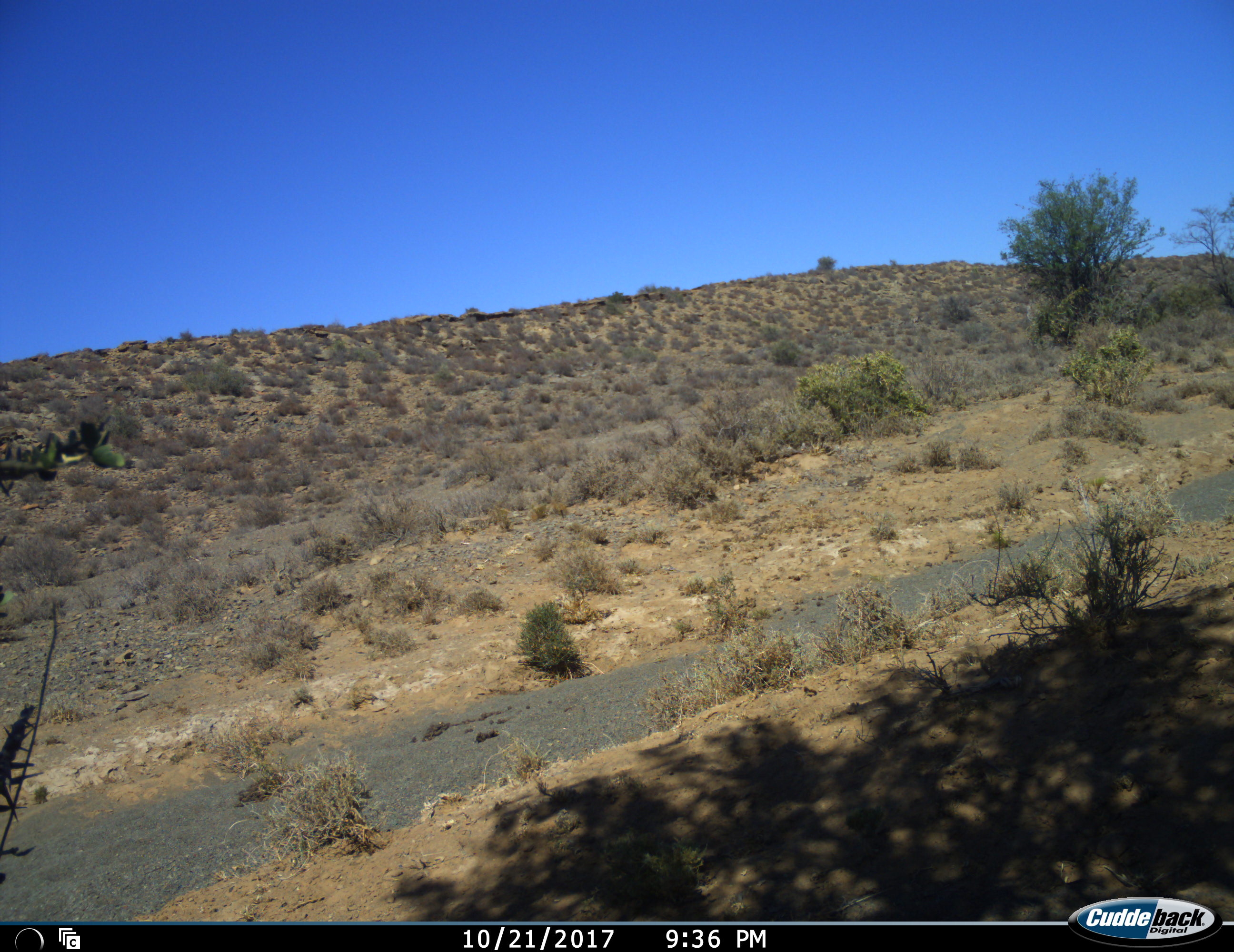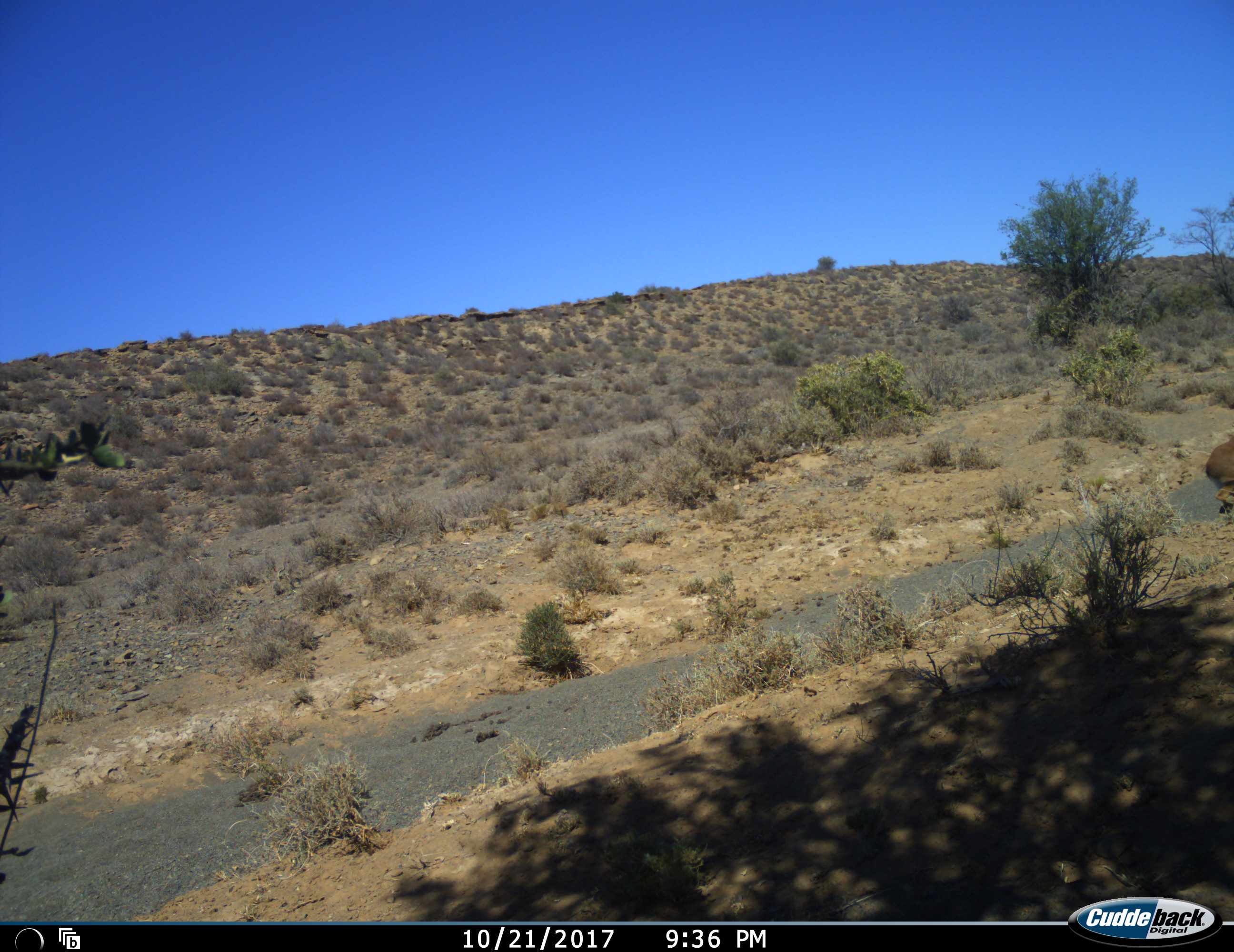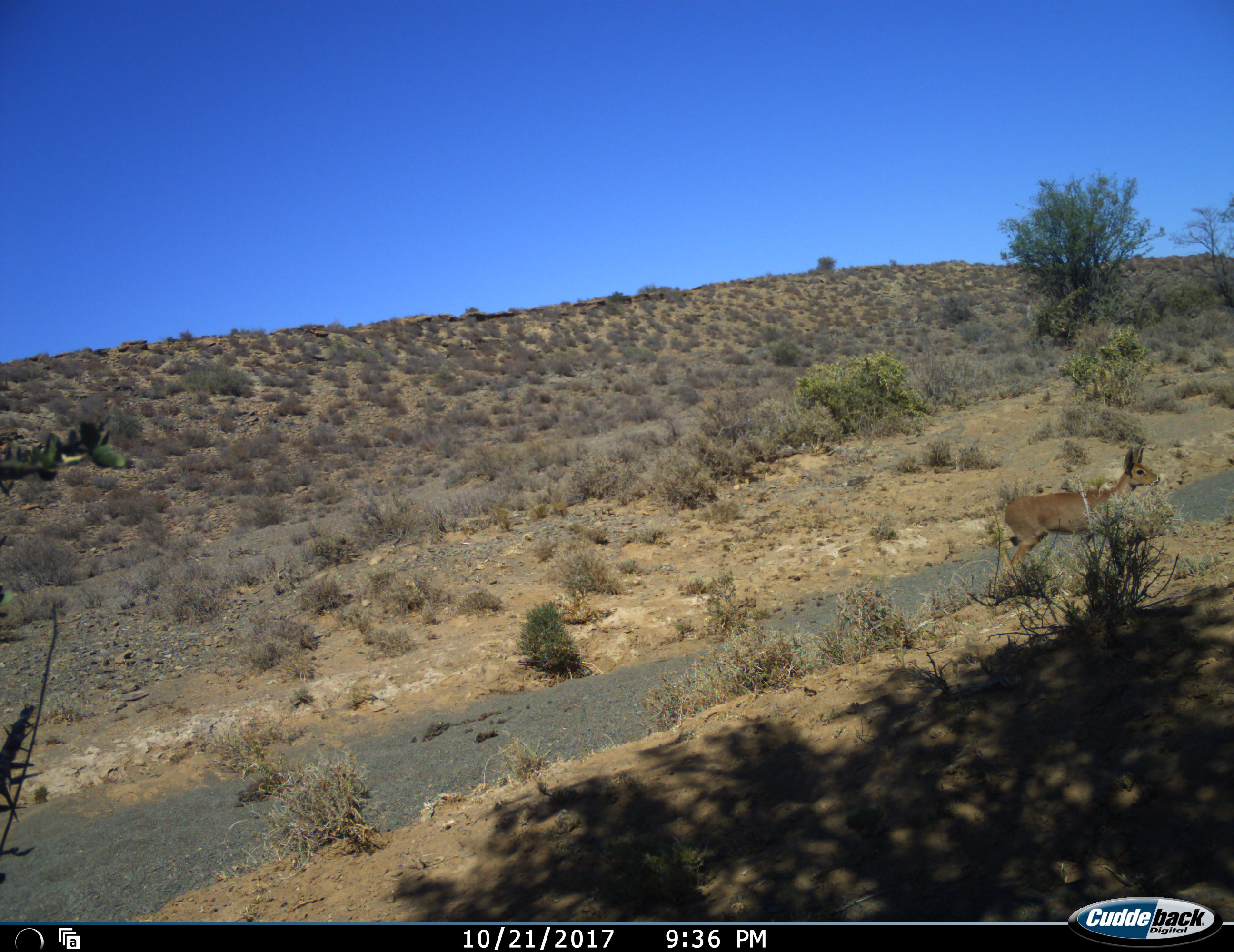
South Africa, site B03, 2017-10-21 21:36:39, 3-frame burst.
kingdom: Animalia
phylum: Chordata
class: Mammalia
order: Artiodactyla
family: Bovidae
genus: Redunca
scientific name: Redunca fulvorufula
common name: mountain reedbuck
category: reedbuckmountain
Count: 1.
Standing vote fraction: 0%.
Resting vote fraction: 0%.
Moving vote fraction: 100%.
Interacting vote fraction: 0%.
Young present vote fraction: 0%.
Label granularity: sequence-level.